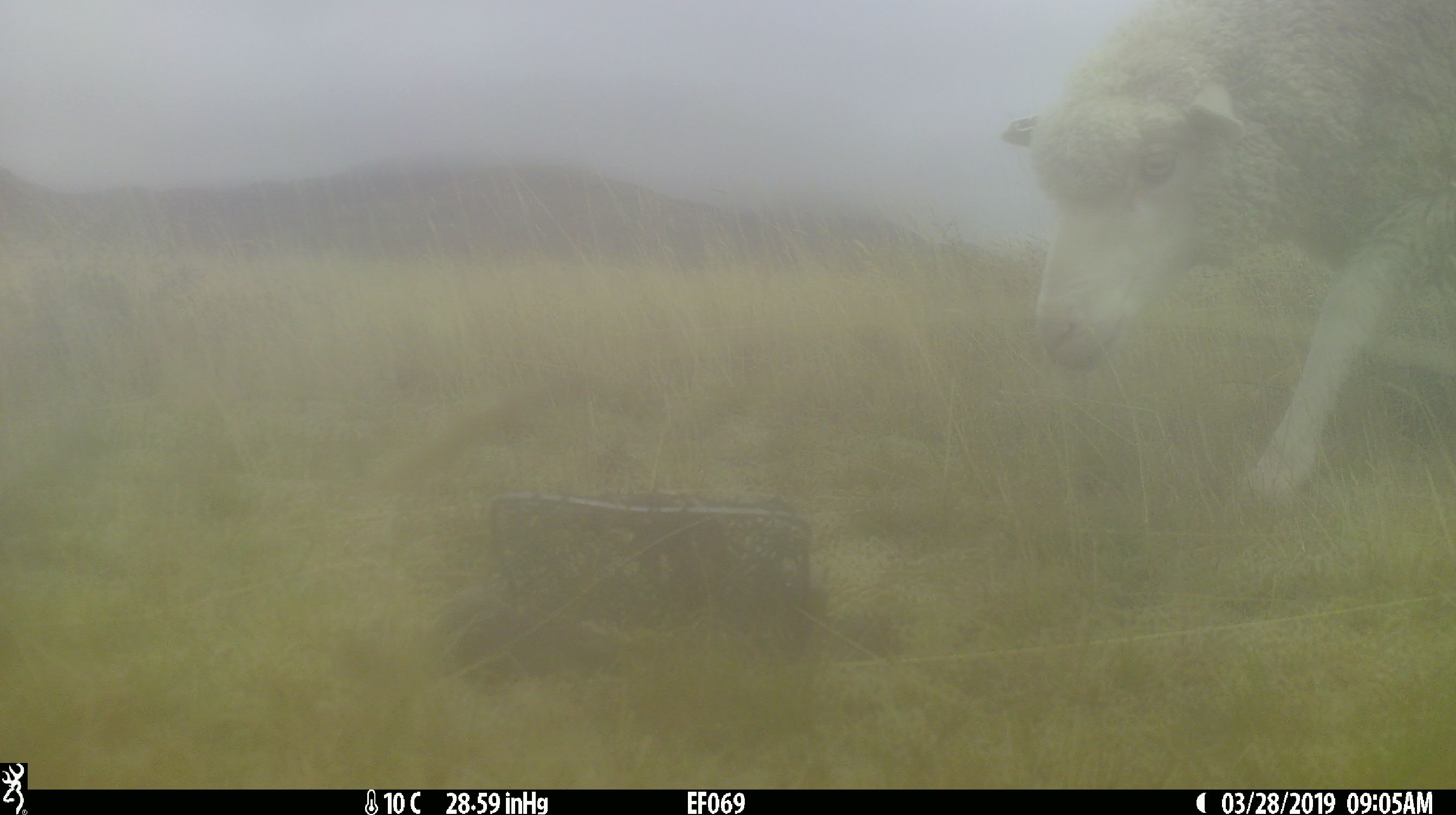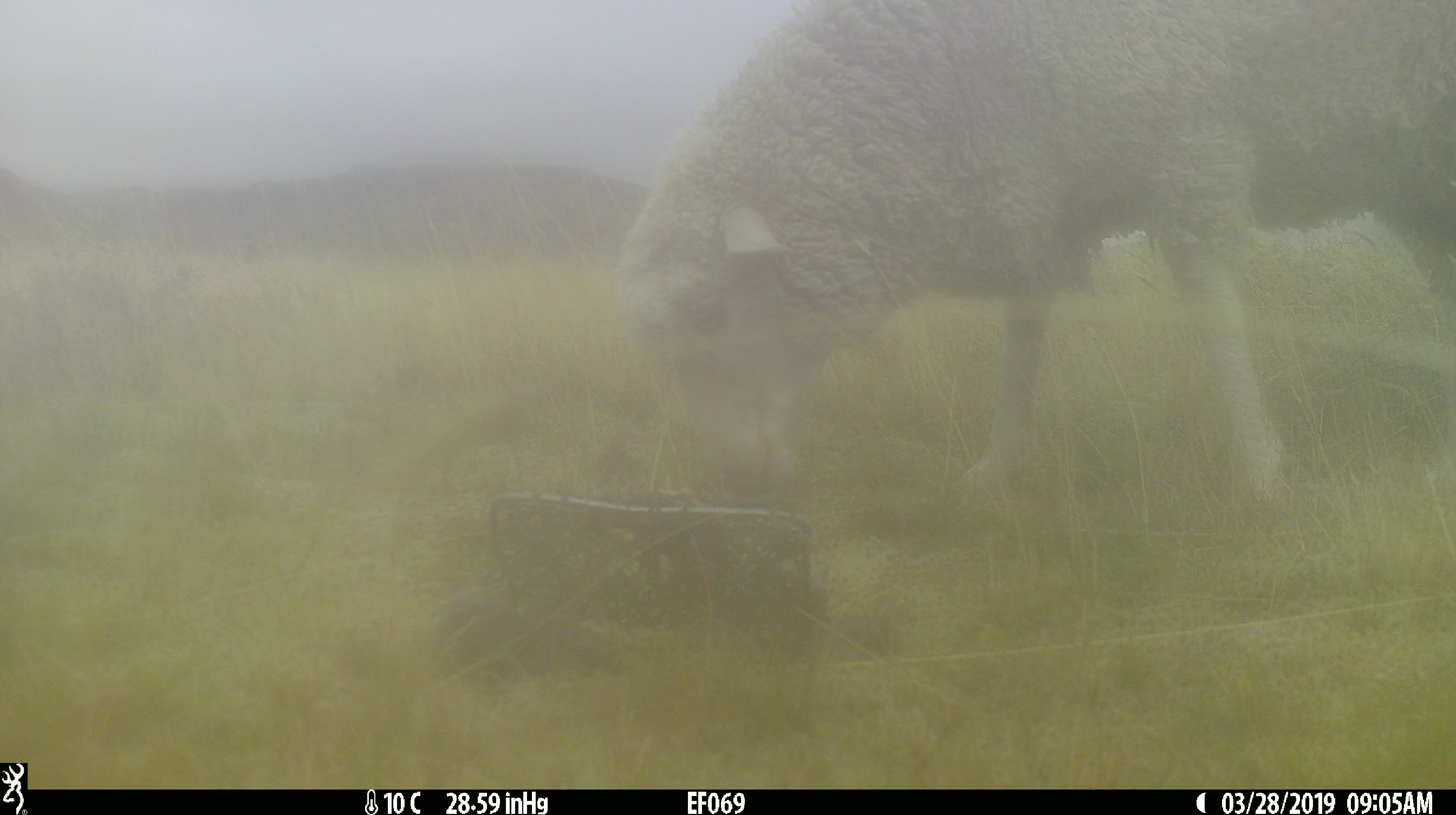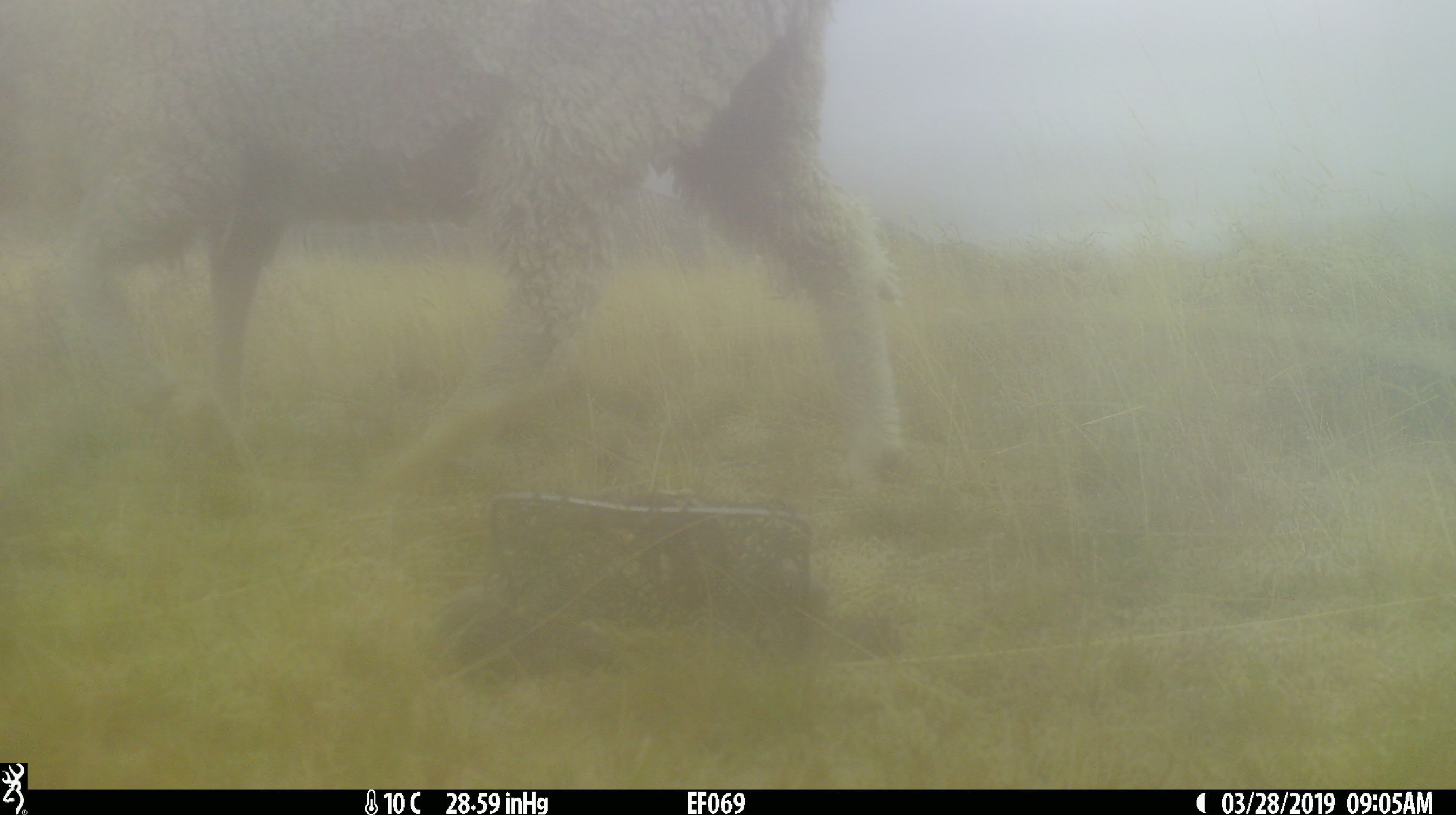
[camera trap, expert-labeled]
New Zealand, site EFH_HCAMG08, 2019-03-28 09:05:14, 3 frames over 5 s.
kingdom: Animalia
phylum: Chordata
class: Mammalia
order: Artiodactyla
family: Bovidae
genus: Ovis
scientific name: Ovis aries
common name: domestic sheep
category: sheep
Sheep (domestic sheep) (Ovis aries).